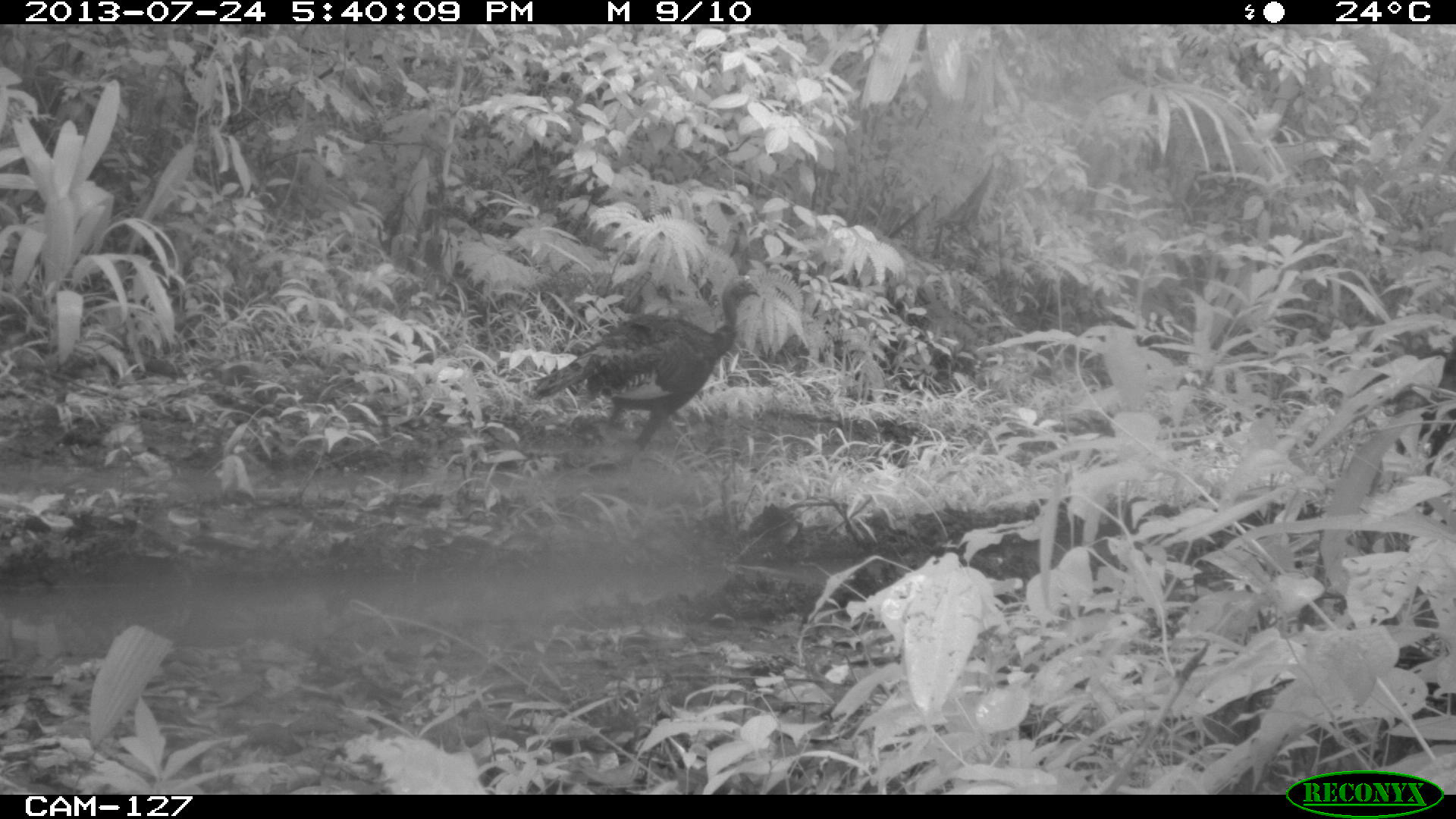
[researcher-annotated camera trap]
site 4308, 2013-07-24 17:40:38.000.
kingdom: Animalia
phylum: Chordata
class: Aves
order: Galliformes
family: Phasianidae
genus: Meleagris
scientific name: Meleagris ocellata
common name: ocellated turkey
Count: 2.